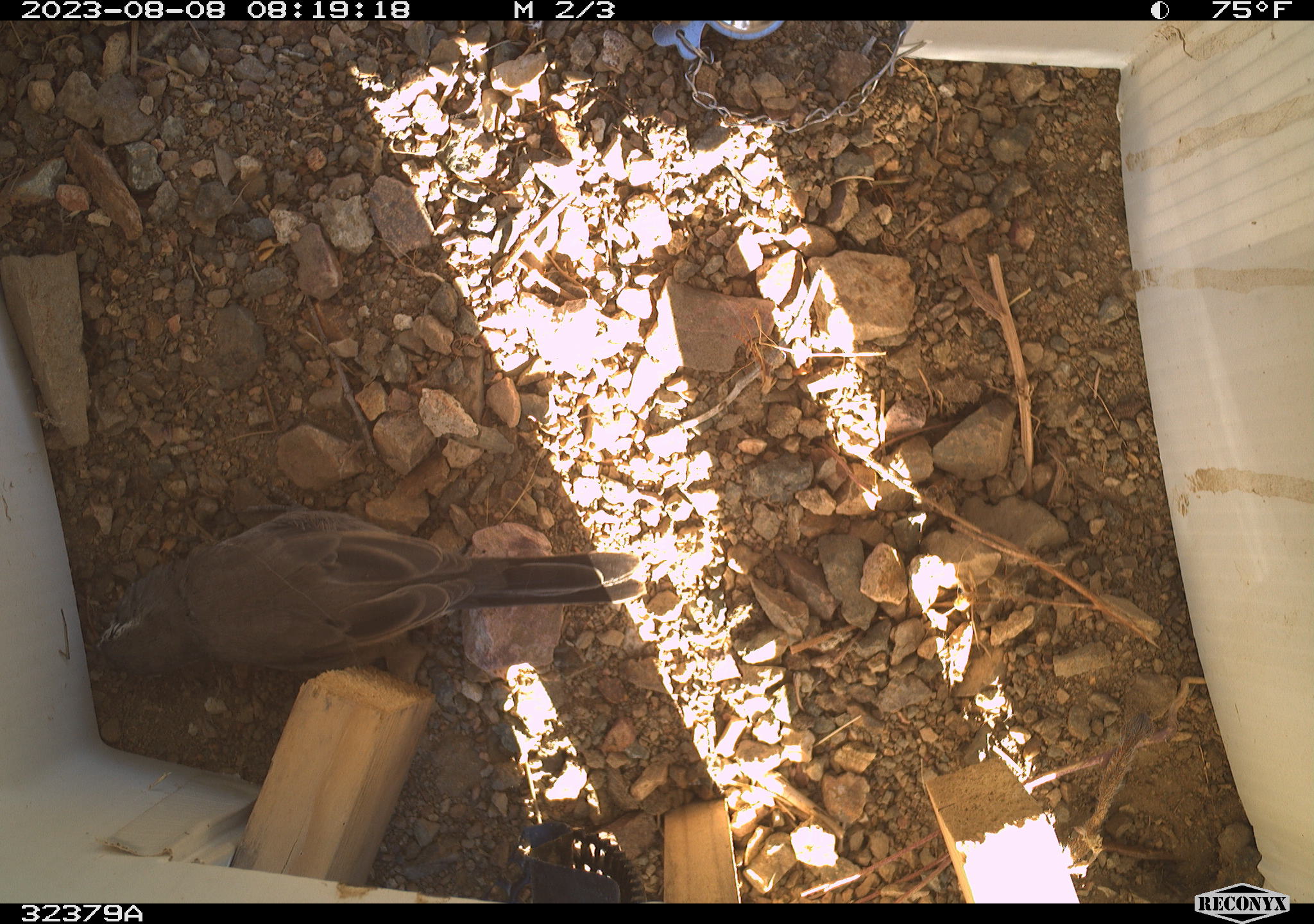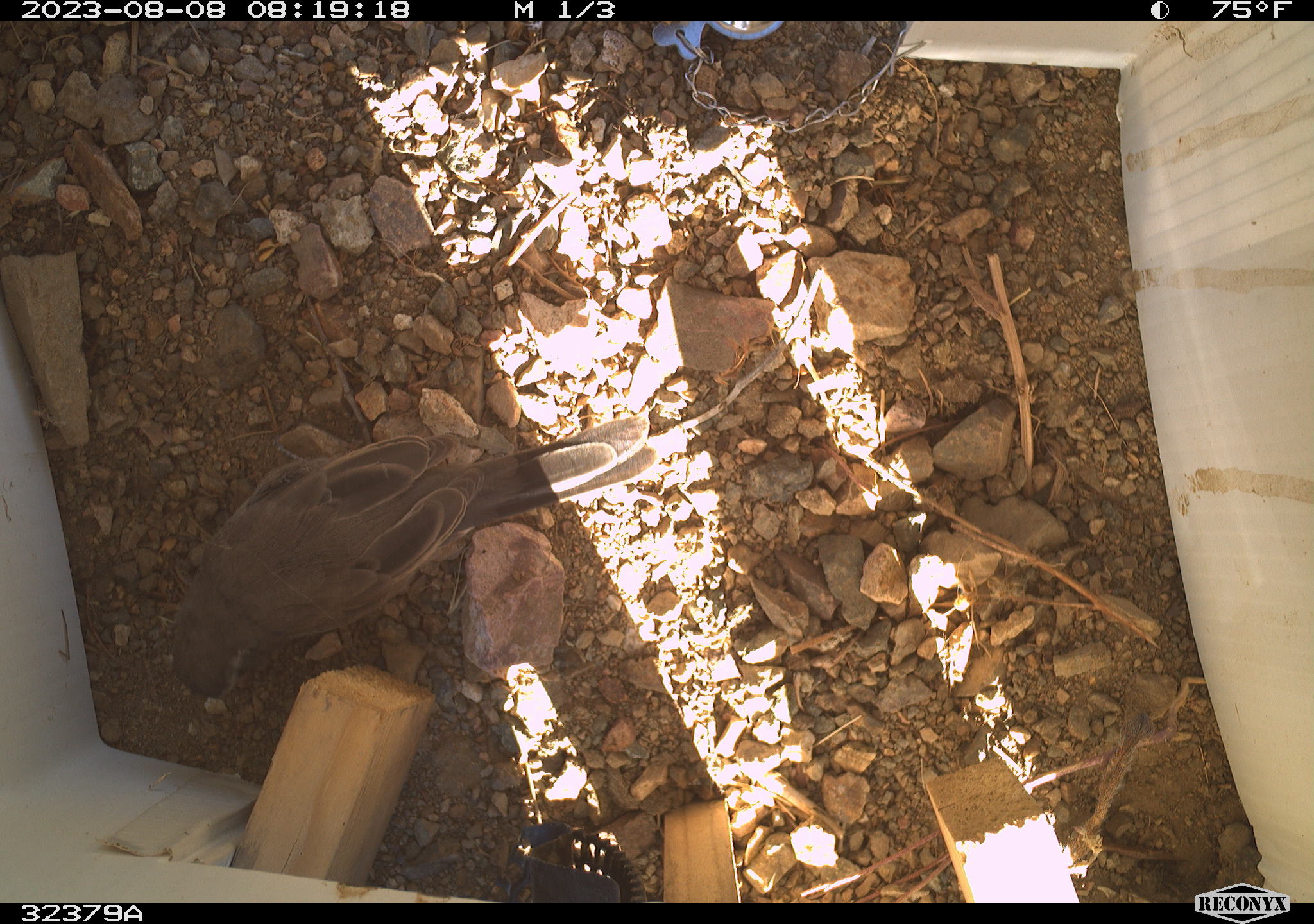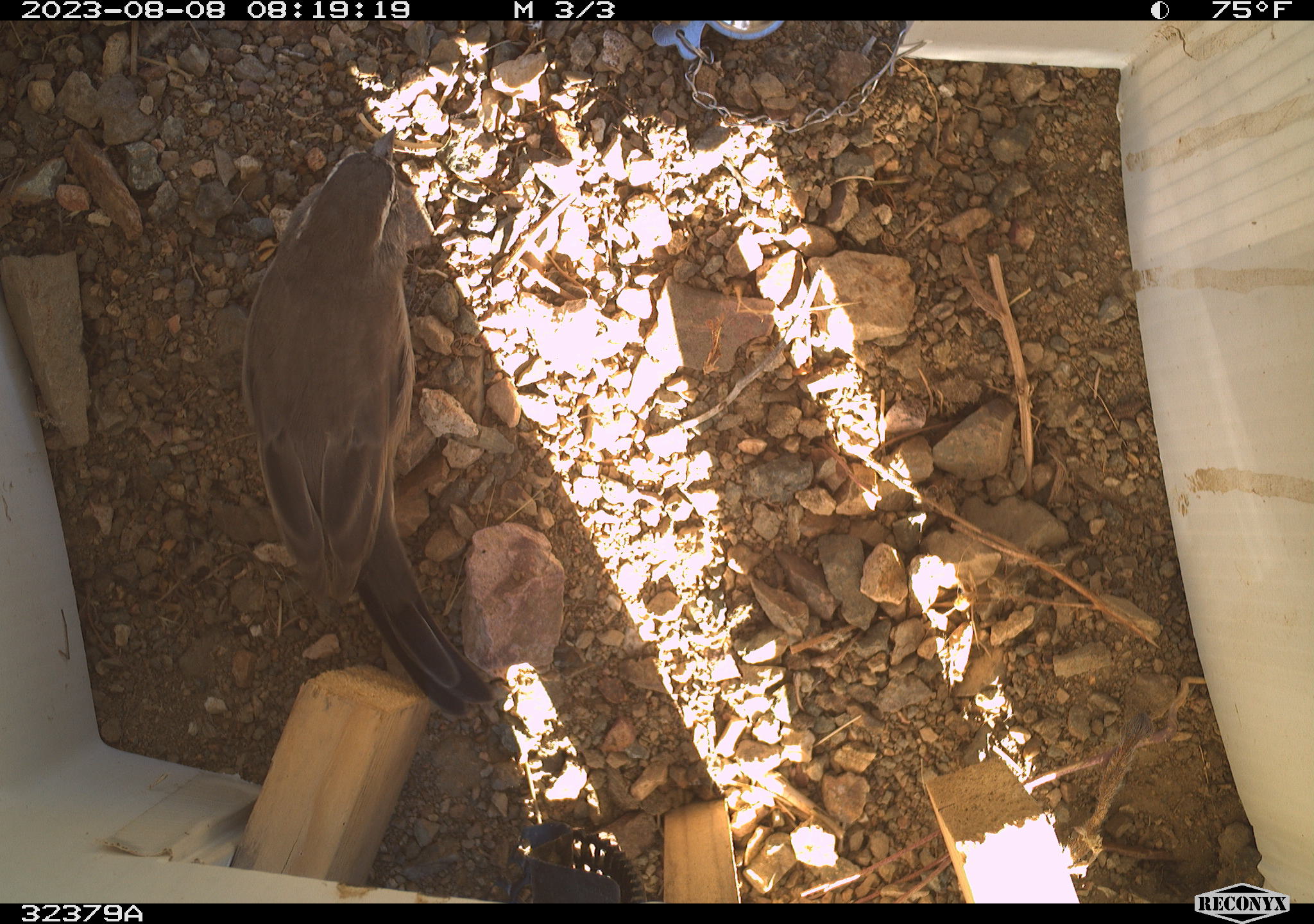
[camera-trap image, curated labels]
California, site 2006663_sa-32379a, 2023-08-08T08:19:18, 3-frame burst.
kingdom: Animalia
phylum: Chordata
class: Aves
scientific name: Aves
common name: bird